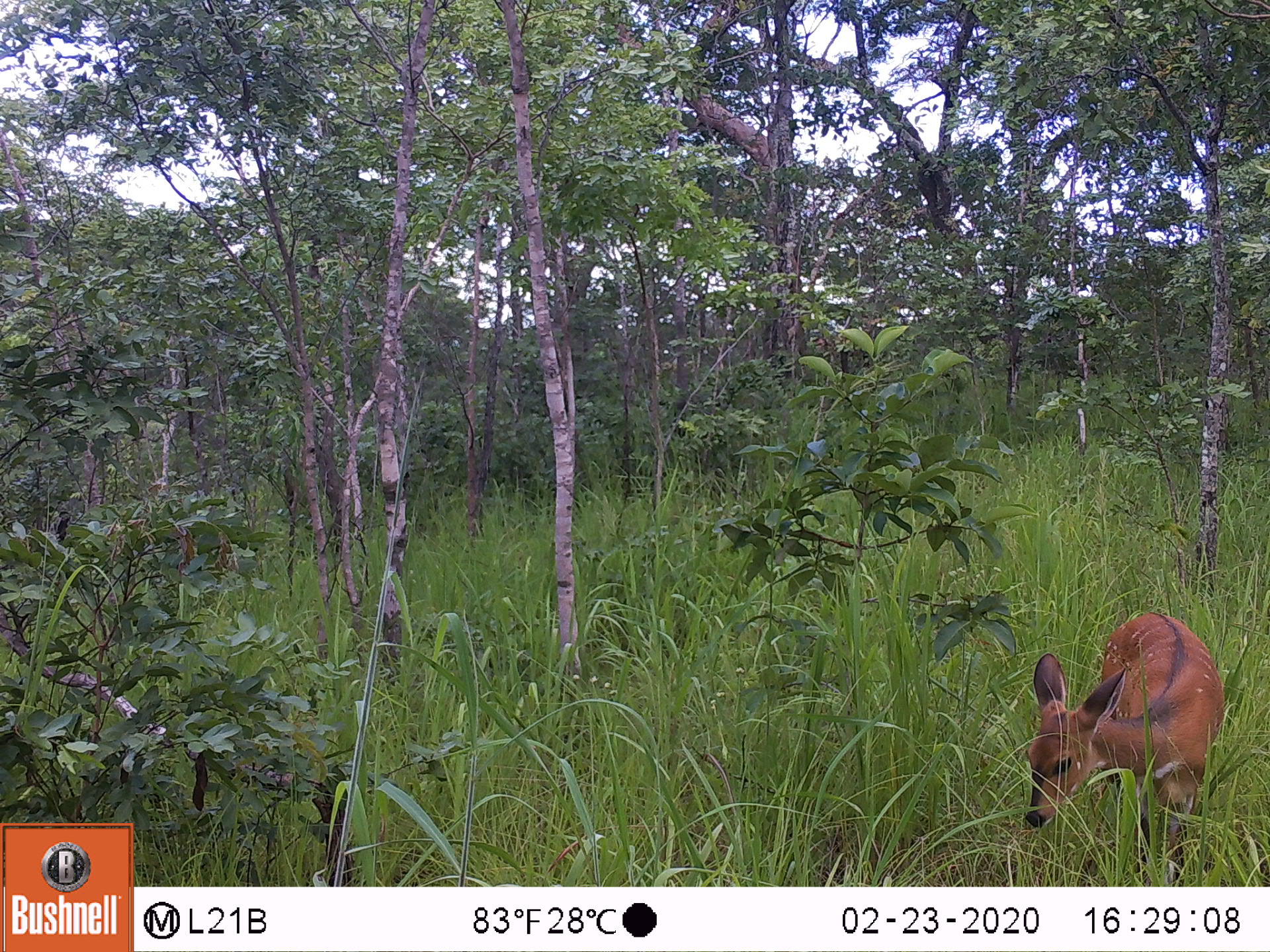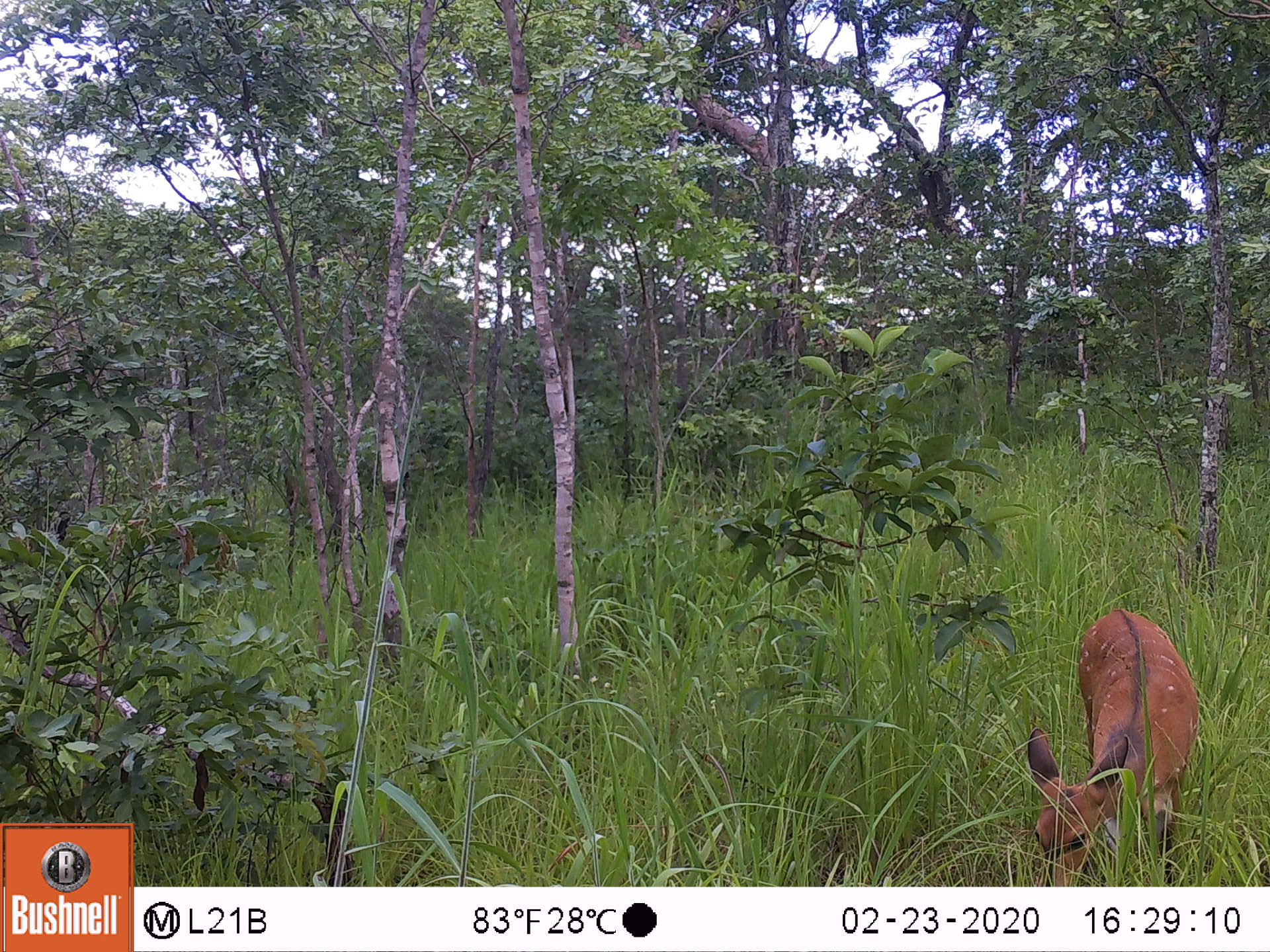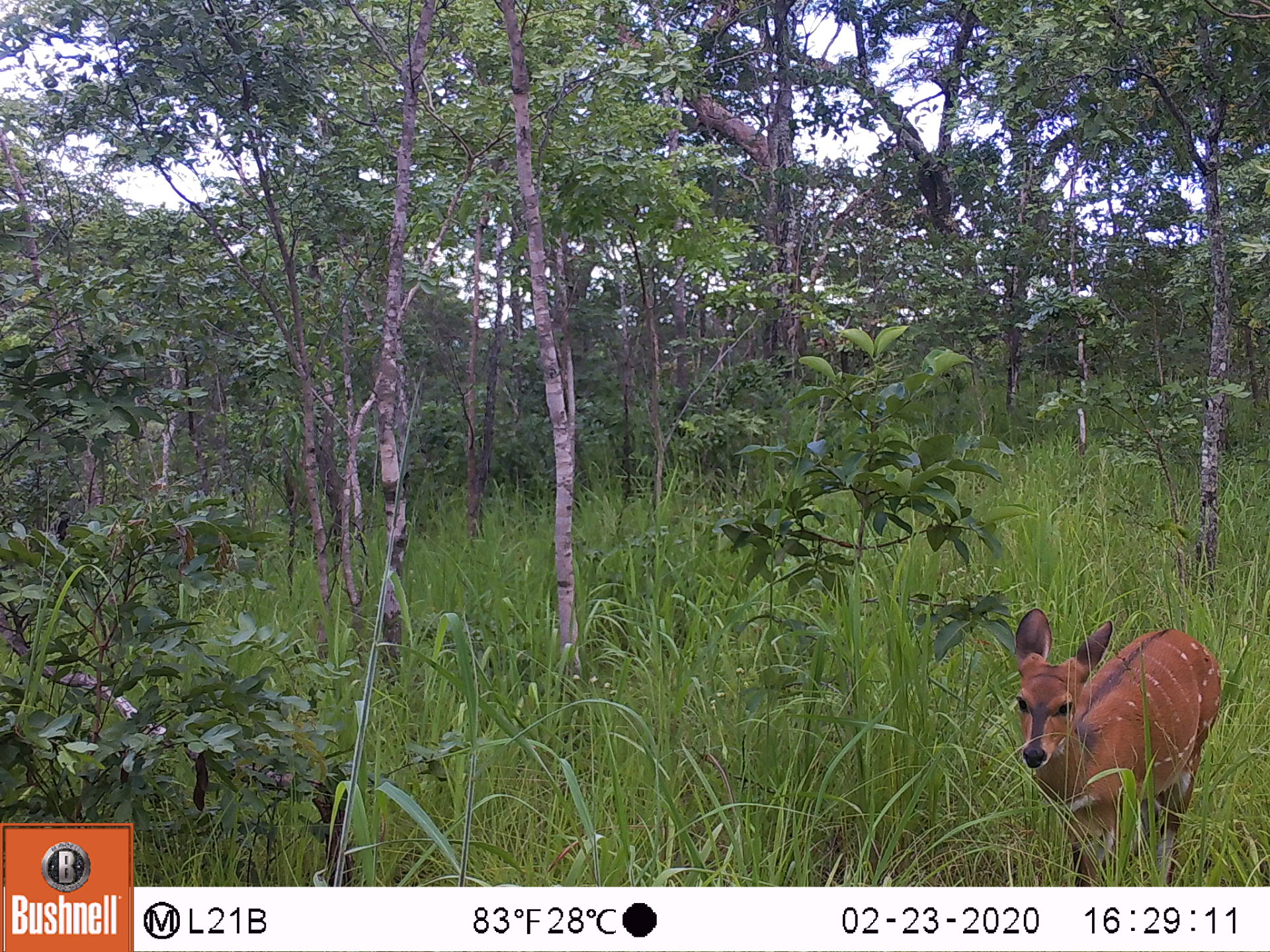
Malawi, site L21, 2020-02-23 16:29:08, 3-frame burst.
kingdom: Animalia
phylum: Chordata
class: Mammalia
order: Artiodactyla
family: Bovidae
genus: Tragelaphus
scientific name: Tragelaphus sylvaticus sylvaticus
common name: cape bushbuck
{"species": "cape bushbuck (Tragelaphus sylvaticus sylvaticus)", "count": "1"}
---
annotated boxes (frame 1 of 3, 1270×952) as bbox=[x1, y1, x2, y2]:
cape bushbuck: bbox=[1020, 604, 1222, 877]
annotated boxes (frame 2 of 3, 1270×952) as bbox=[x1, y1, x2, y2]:
cape bushbuck: bbox=[1022, 604, 1199, 882]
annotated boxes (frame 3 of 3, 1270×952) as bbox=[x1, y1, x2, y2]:
cape bushbuck: bbox=[1007, 607, 1228, 880]